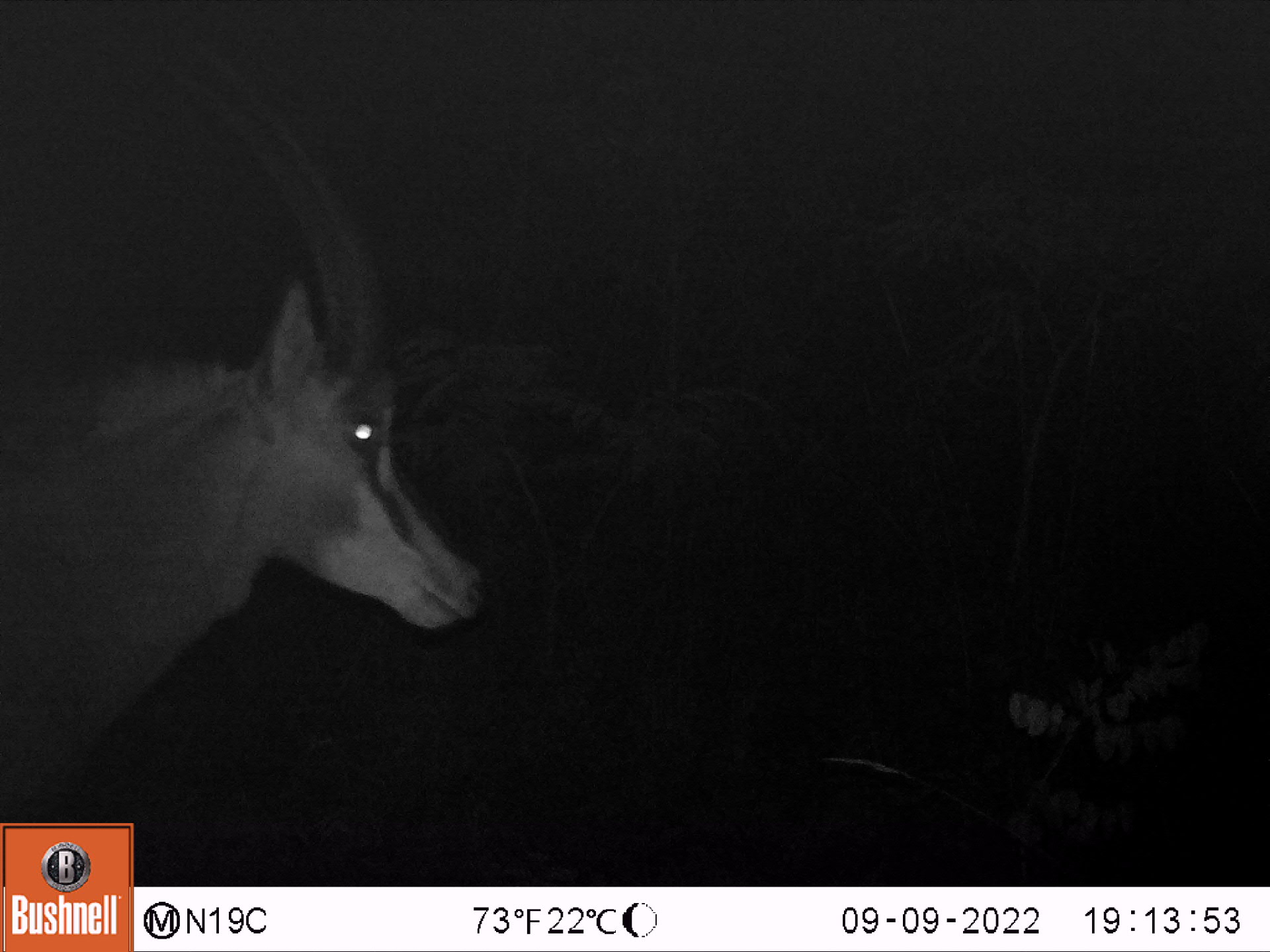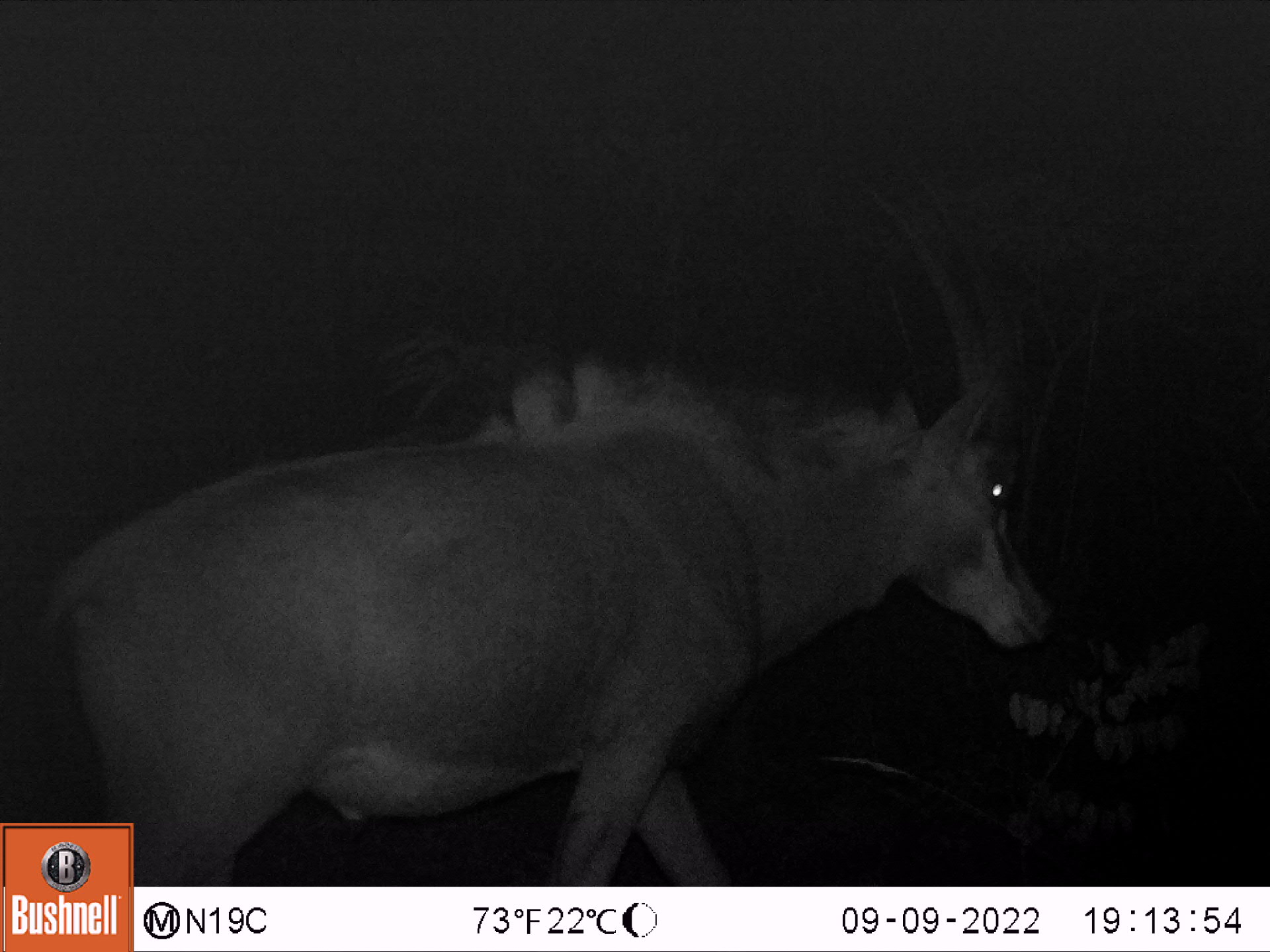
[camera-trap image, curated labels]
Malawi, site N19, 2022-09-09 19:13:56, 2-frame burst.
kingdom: Animalia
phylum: Chordata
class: Mammalia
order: Artiodactyla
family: Bovidae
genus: Hippotragus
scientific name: Hippotragus niger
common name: sable antelope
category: sable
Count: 1.